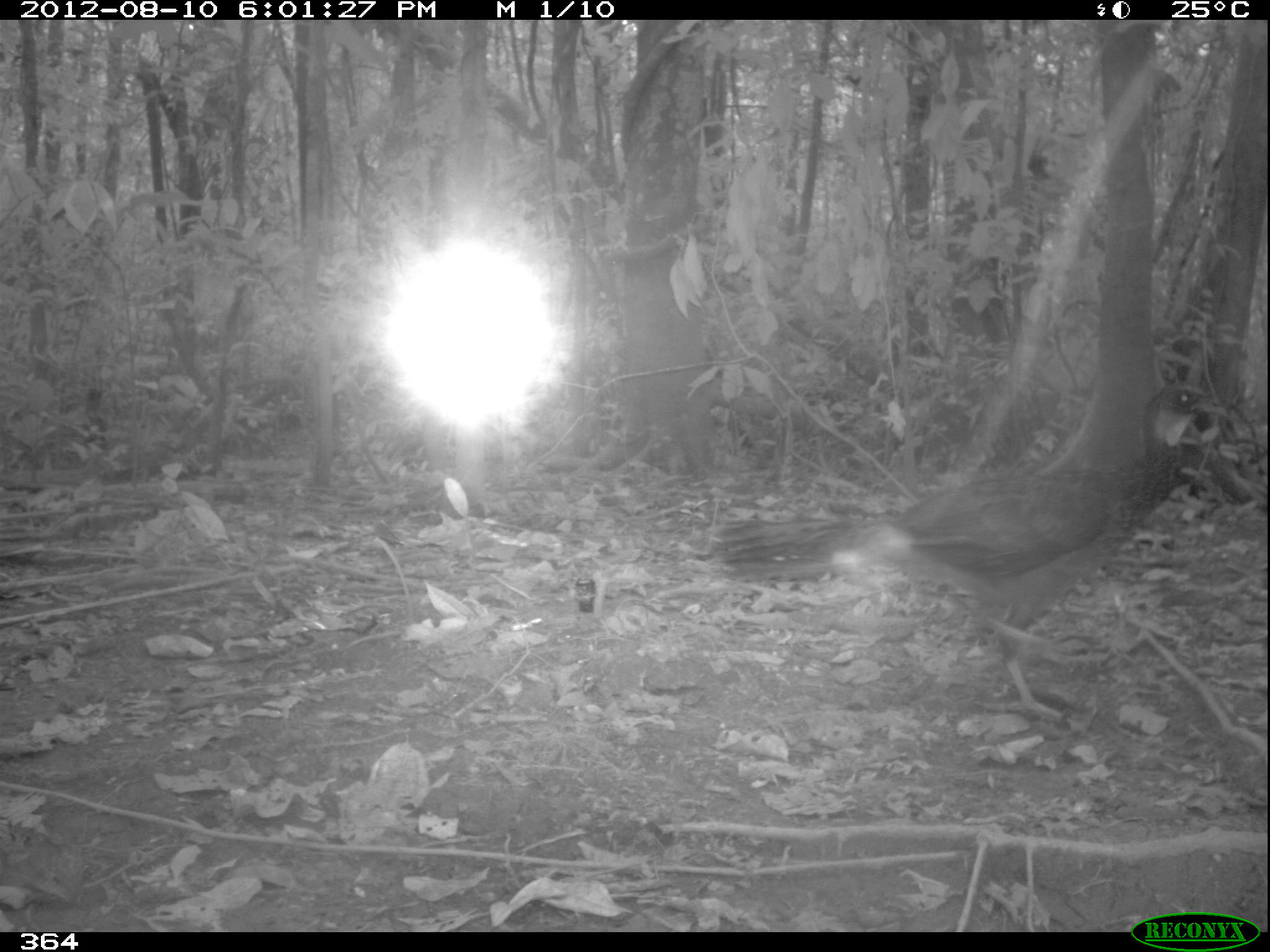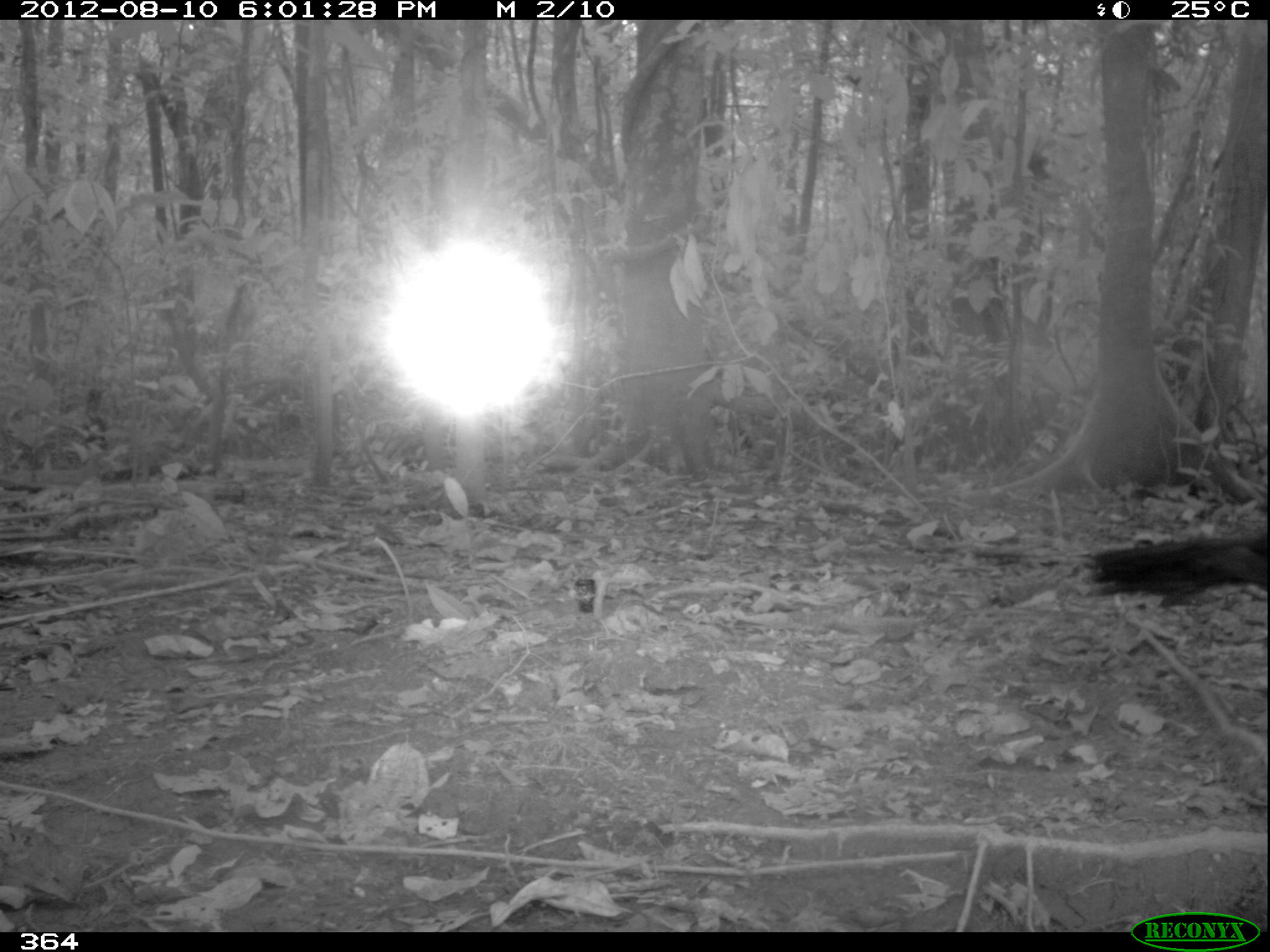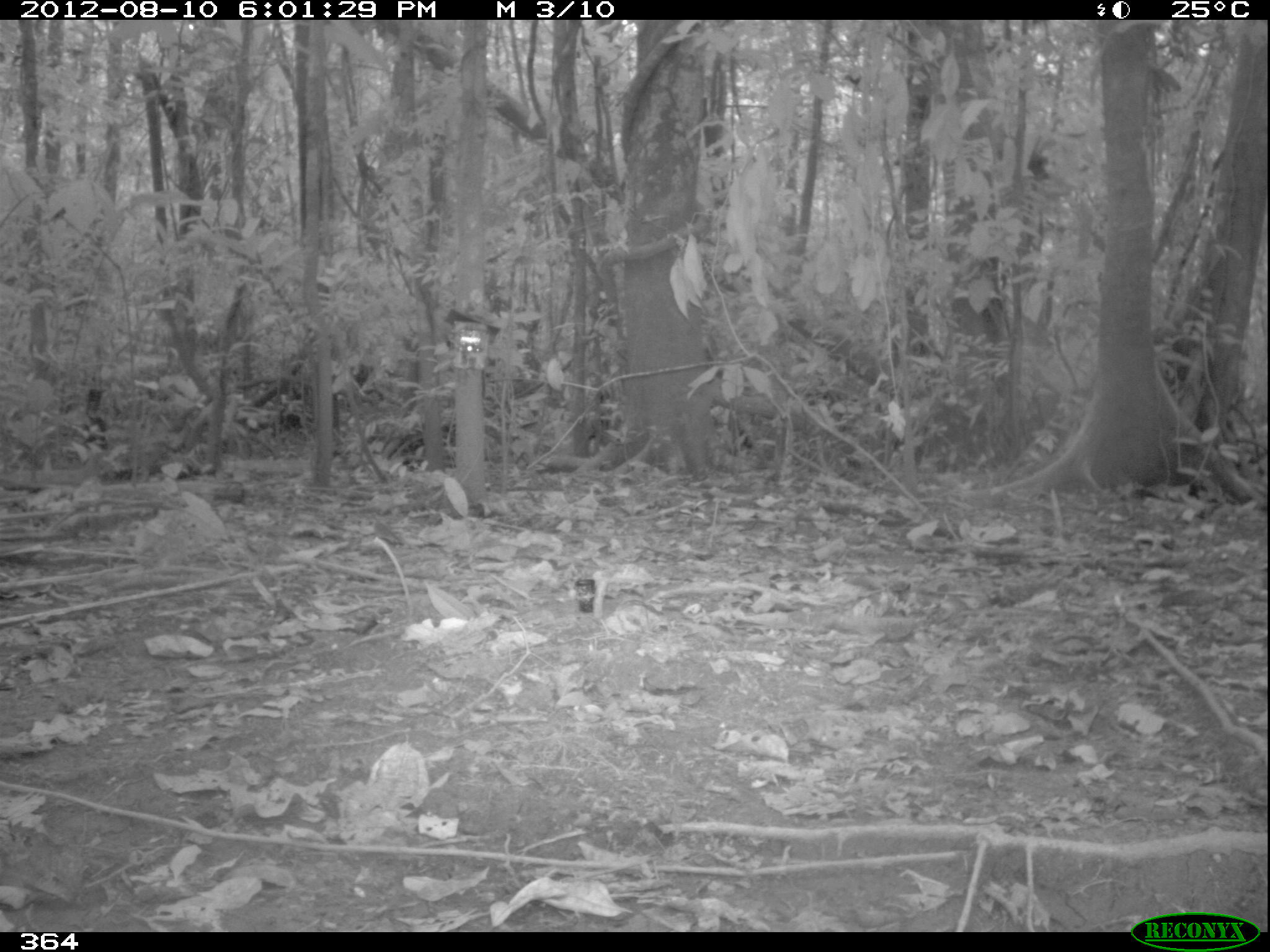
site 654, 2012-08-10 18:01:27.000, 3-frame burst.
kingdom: Animalia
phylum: Chordata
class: Aves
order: Galliformes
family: Cracidae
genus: Penelope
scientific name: Penelope jacquacu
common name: spix's guan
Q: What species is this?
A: Penelope jacquacu (spix's guan).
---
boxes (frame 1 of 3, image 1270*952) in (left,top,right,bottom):
penelope jacquacu: (714,383,1231,718)